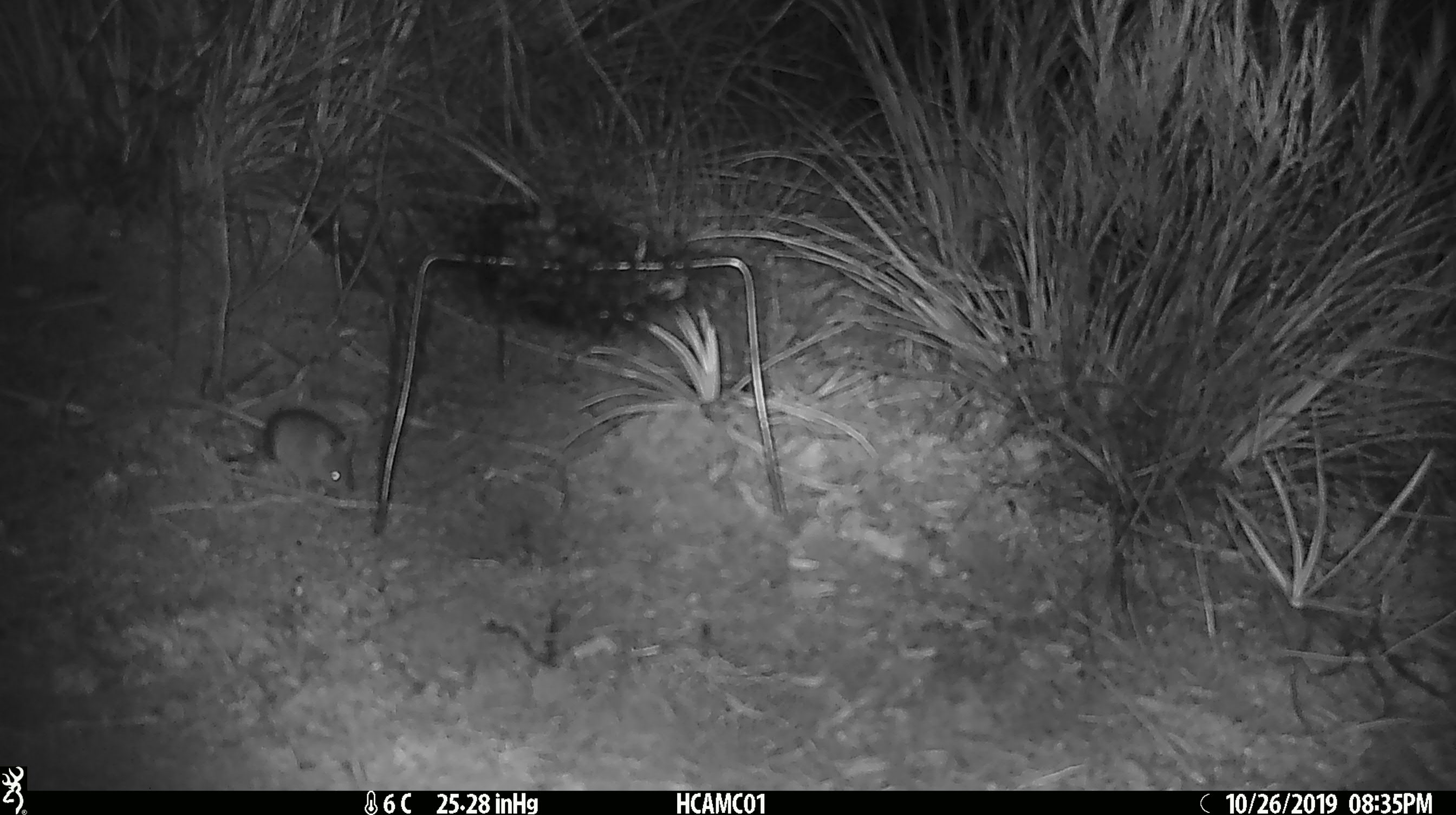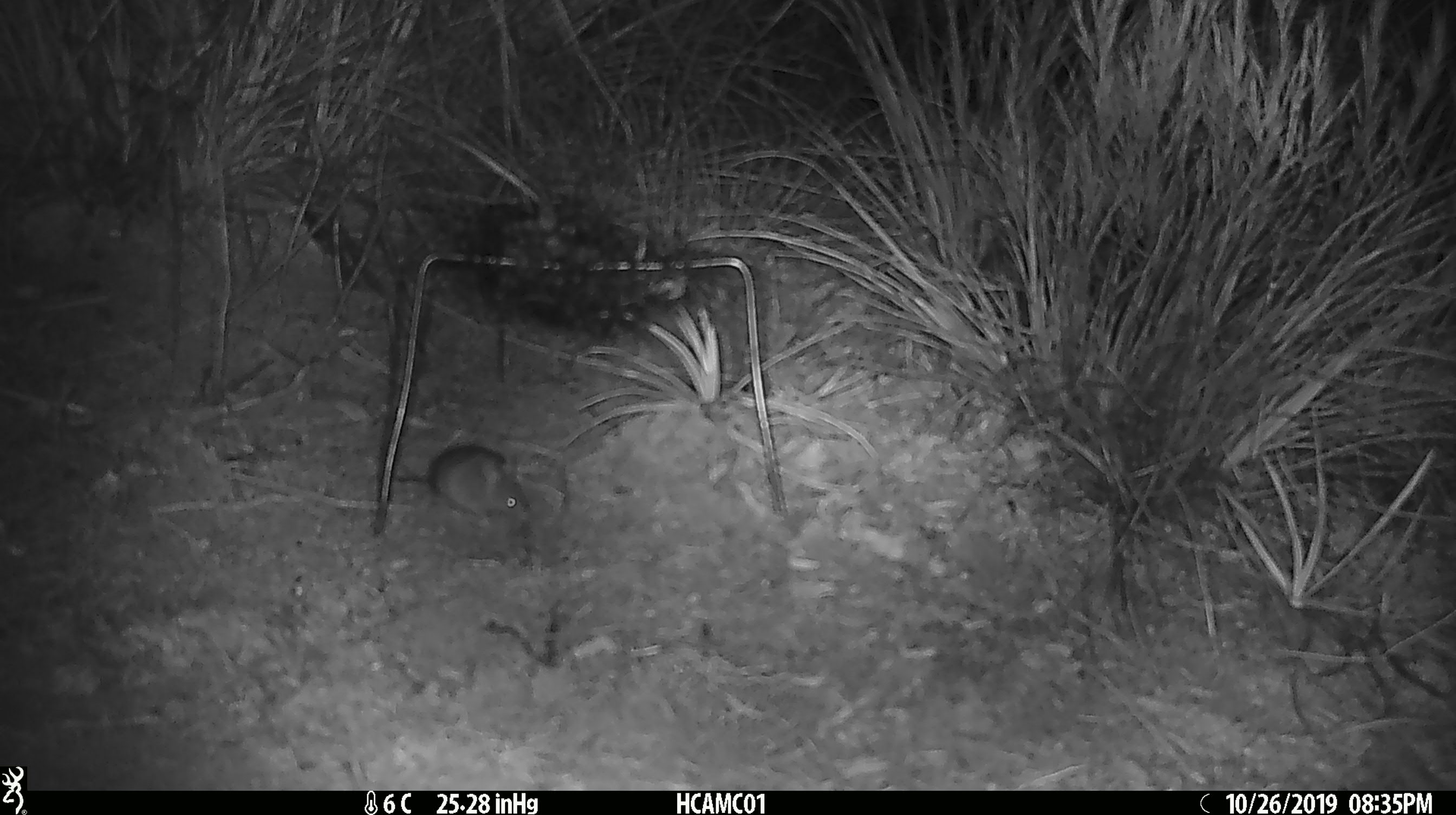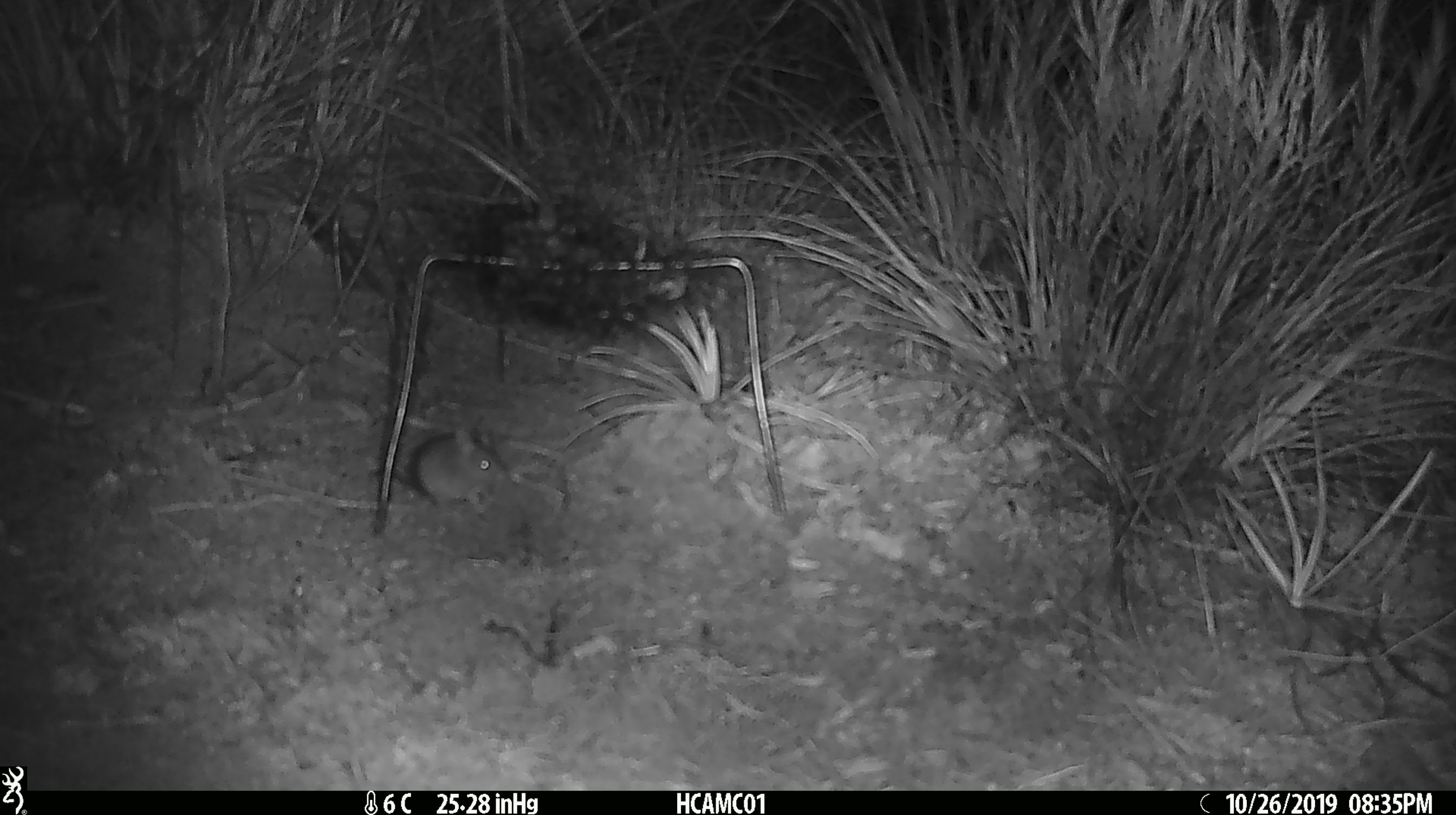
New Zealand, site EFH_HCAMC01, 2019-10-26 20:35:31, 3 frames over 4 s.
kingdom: Animalia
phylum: Chordata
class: Mammalia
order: Rodentia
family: Muridae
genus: Mus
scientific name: Mus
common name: mouse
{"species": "mouse (Mus)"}